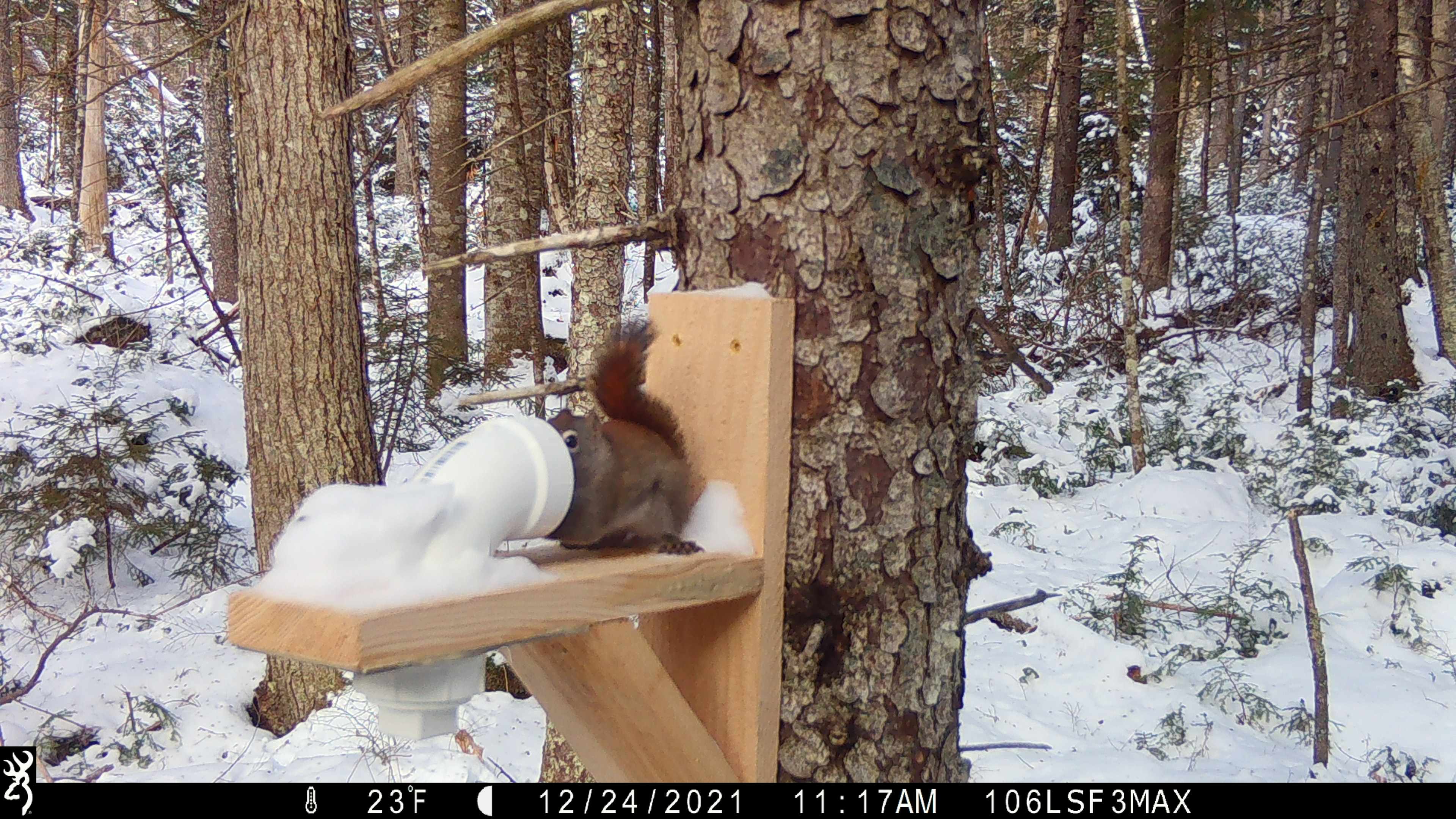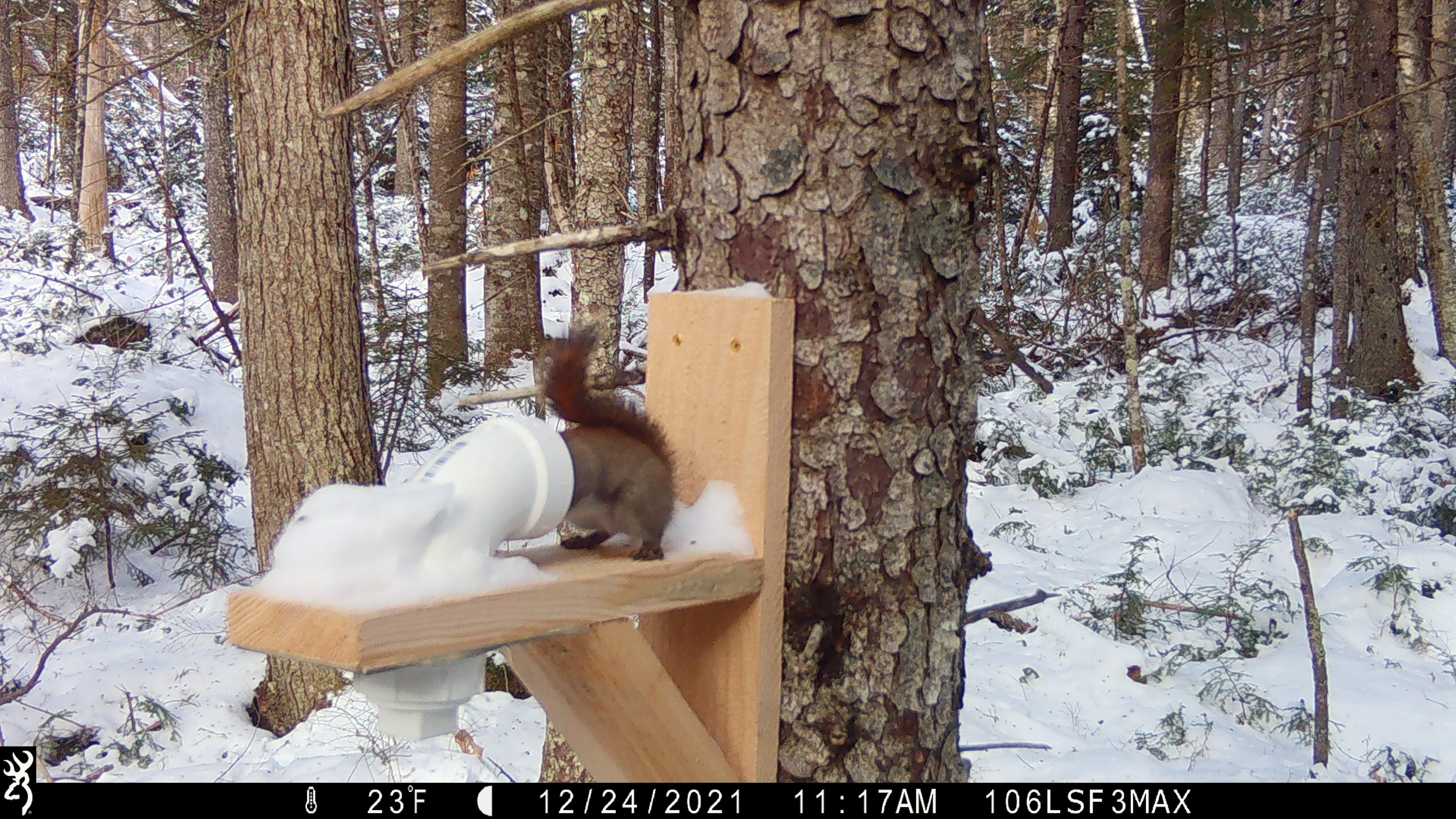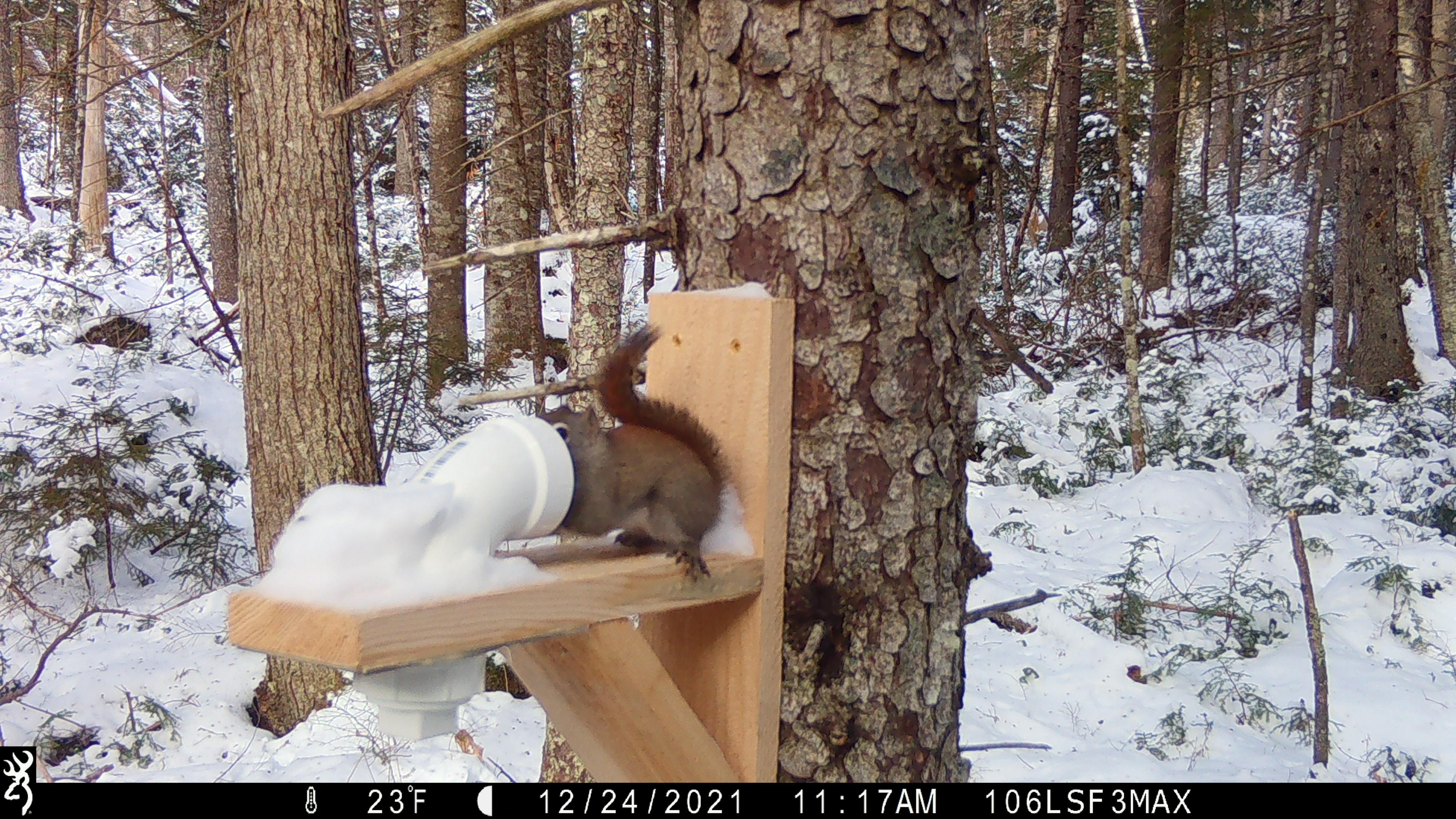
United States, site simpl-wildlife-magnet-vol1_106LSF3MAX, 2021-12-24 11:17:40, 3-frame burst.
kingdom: Animalia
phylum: Chordata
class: Mammalia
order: Rodentia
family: Sciuridae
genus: Tamiasciurus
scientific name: Tamiasciurus hudsonicus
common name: red squirrel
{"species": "red squirrel (Tamiasciurus hudsonicus)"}